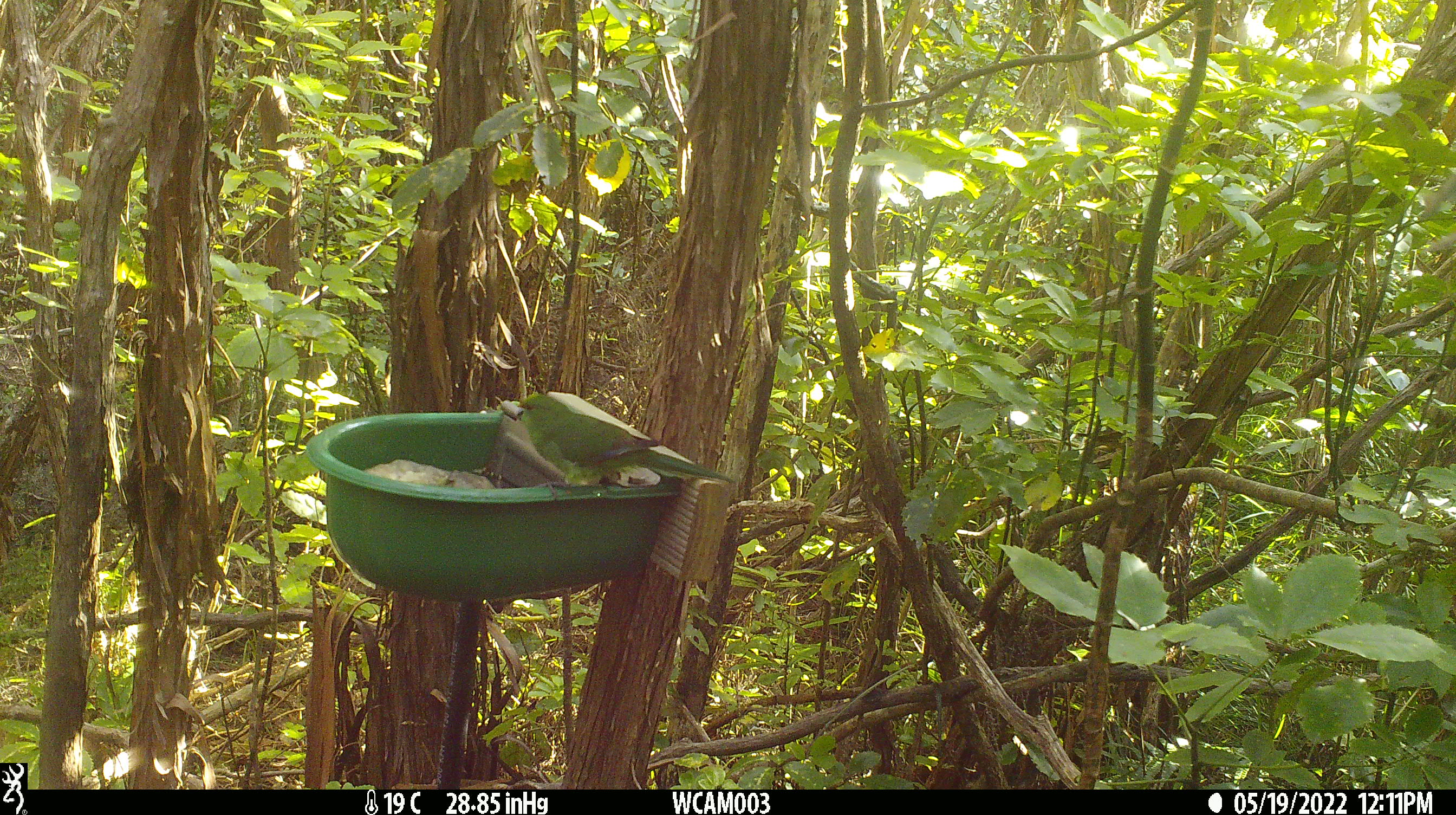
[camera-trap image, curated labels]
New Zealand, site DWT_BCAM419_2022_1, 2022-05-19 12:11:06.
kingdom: Animalia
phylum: Chordata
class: Aves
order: Psittaciformes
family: Psittaculidae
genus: Cyanoramphus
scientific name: Cyanoramphus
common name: parakeet